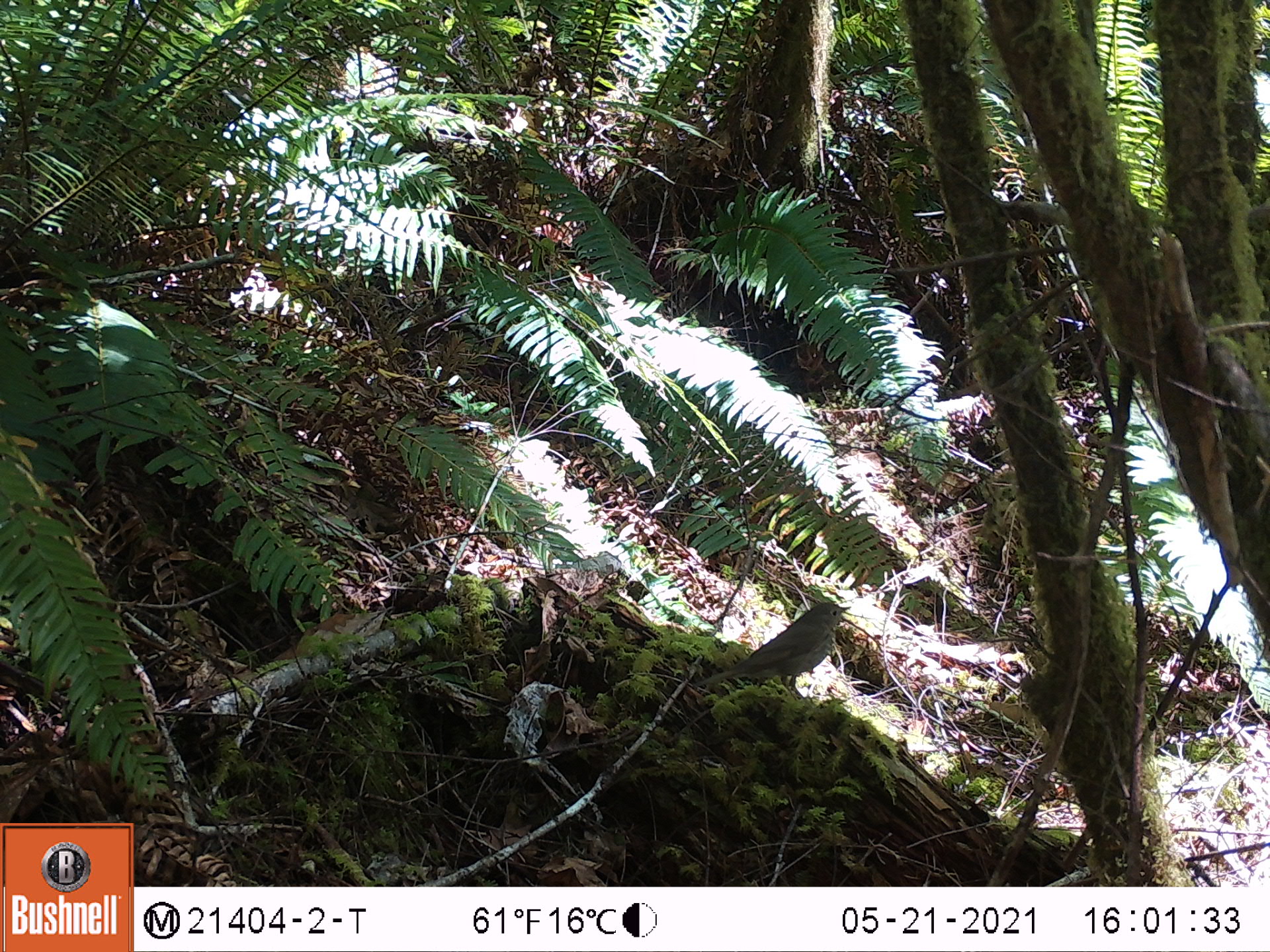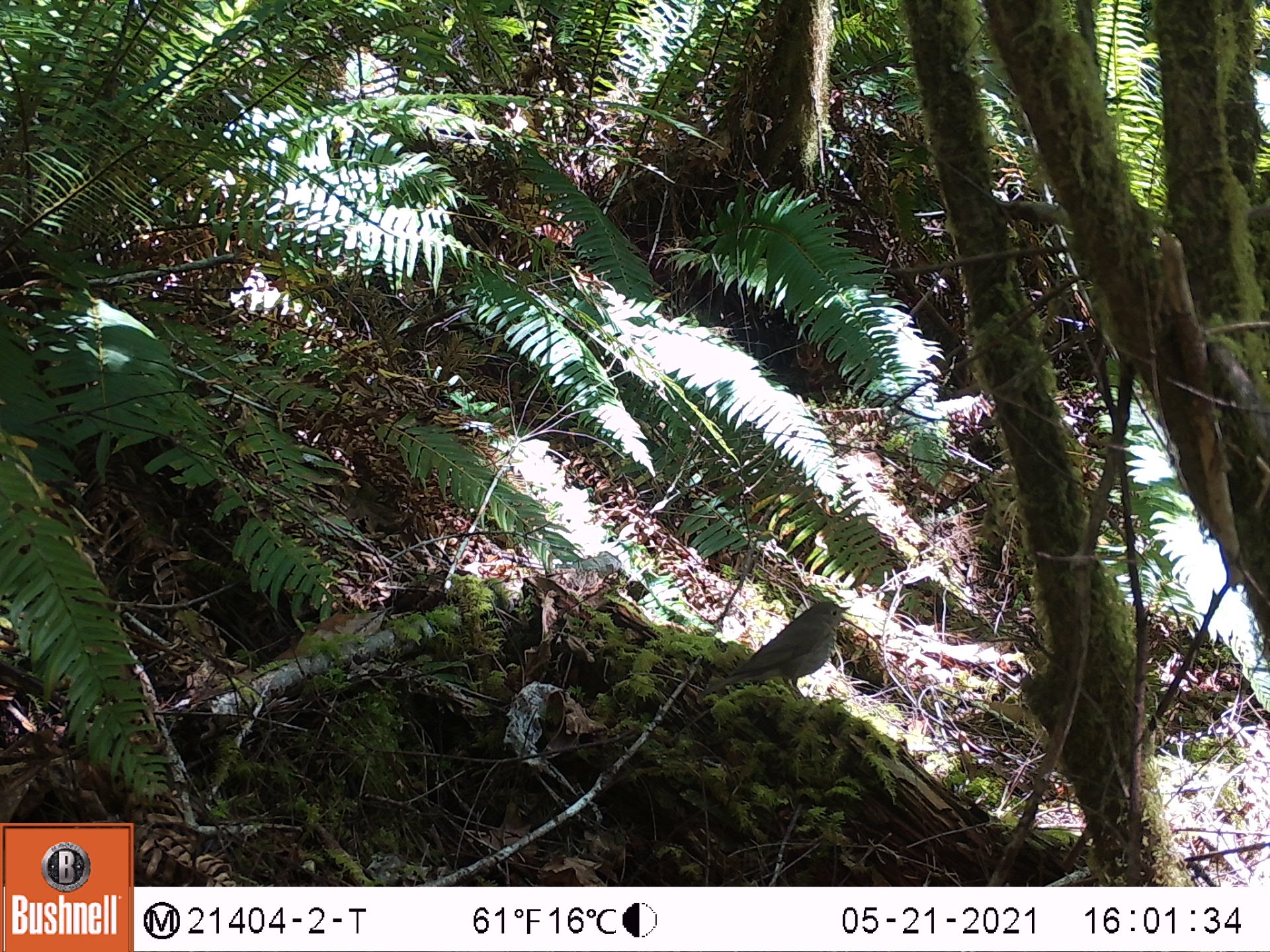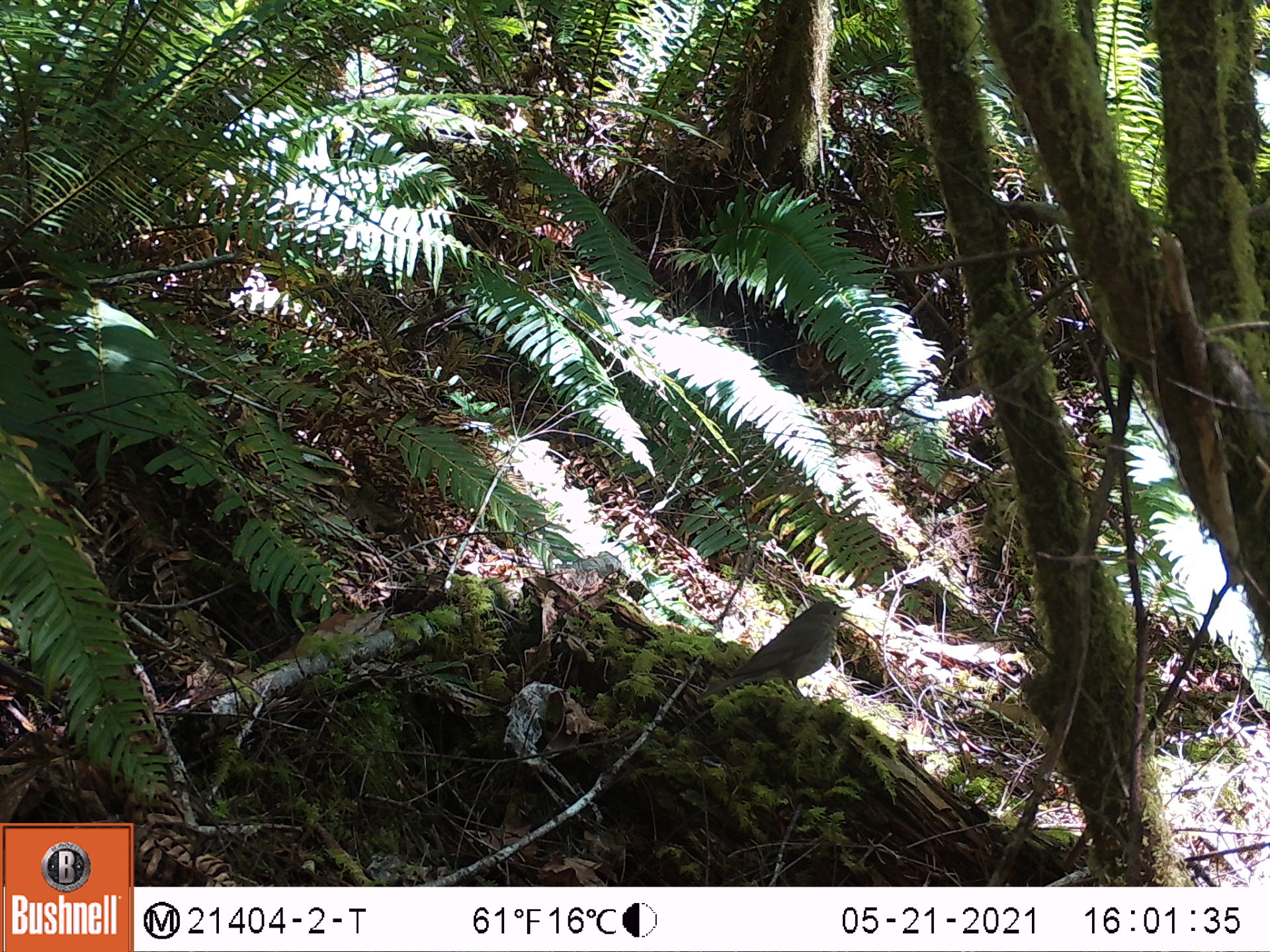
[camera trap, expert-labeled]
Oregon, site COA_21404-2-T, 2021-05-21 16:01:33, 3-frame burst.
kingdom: Animalia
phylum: Chordata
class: Aves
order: Passeriformes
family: Turdidae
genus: Catharus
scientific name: Catharus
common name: brown thrushes and nightingale-thrushes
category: catharus species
Catharus species (brown thrushes and nightingale-thrushes) (Catharus).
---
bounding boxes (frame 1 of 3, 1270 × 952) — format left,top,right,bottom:
catharus species: 726,594,852,701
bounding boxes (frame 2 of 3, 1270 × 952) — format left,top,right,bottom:
catharus species: 718,599,859,695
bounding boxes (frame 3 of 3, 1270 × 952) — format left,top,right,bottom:
catharus species: 713,597,856,699